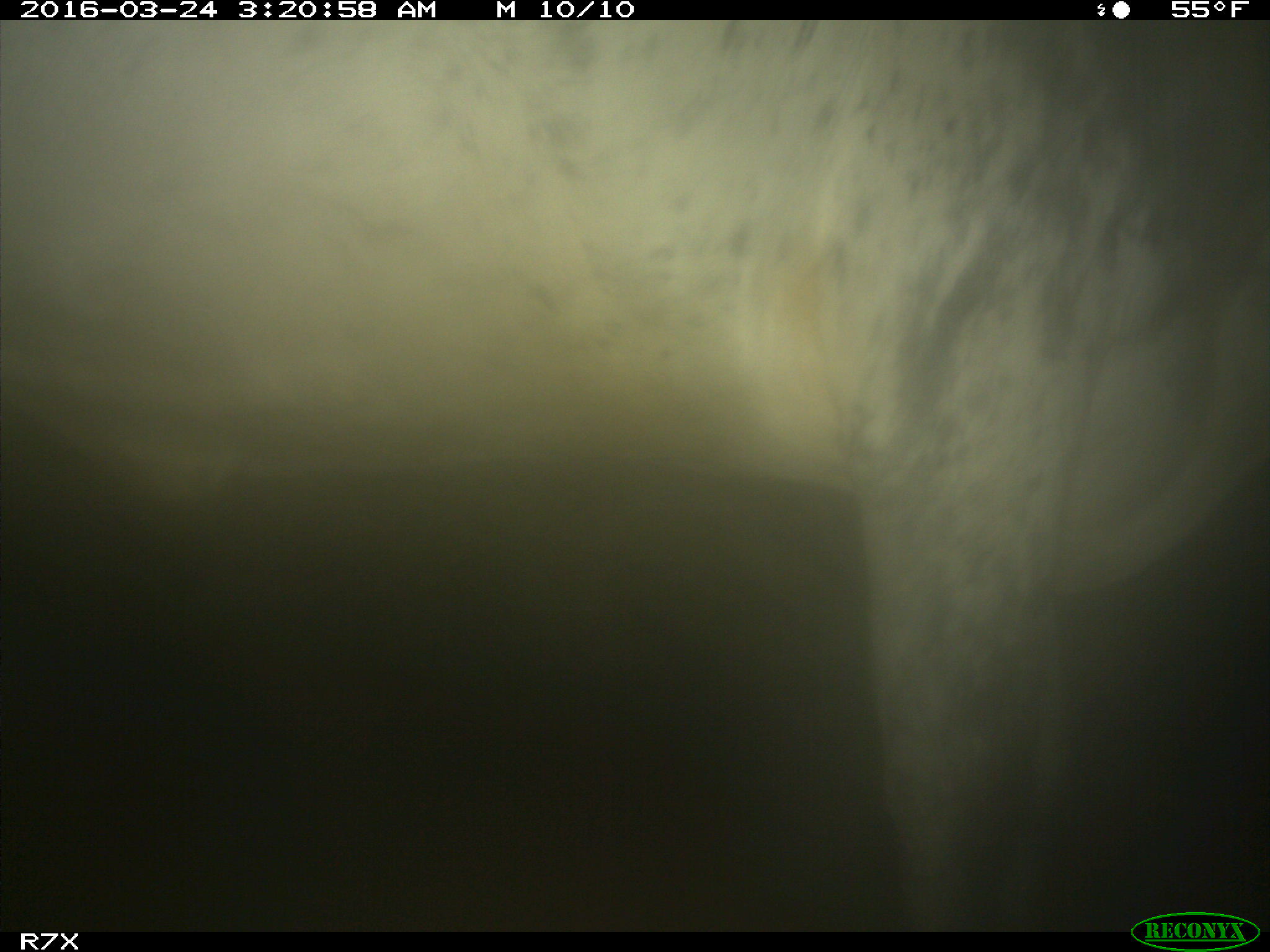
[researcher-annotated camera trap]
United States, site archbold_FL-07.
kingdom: Animalia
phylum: Chordata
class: Mammalia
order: Artiodactyla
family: Bovidae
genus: Bos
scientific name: Bos taurus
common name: domestic cow